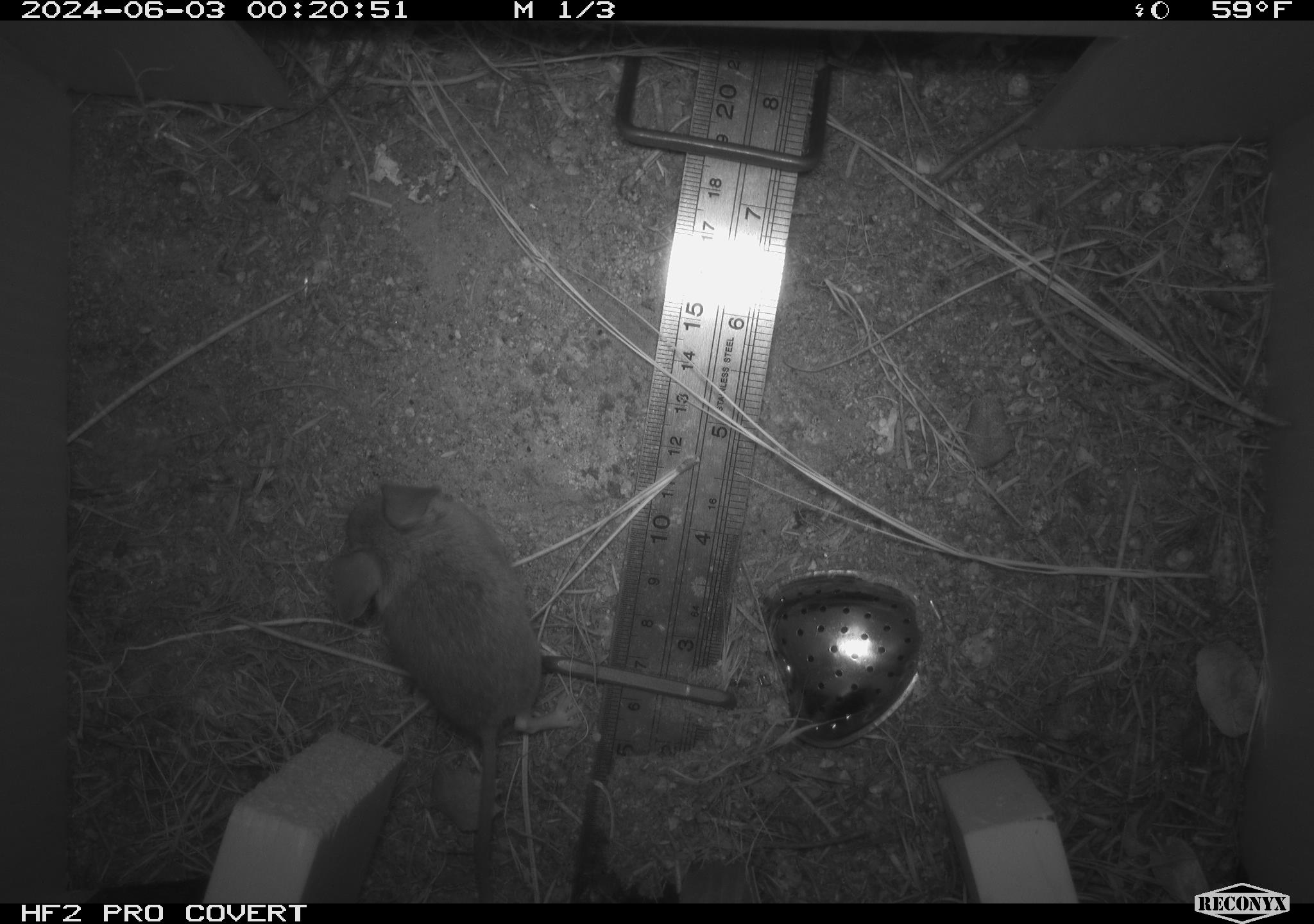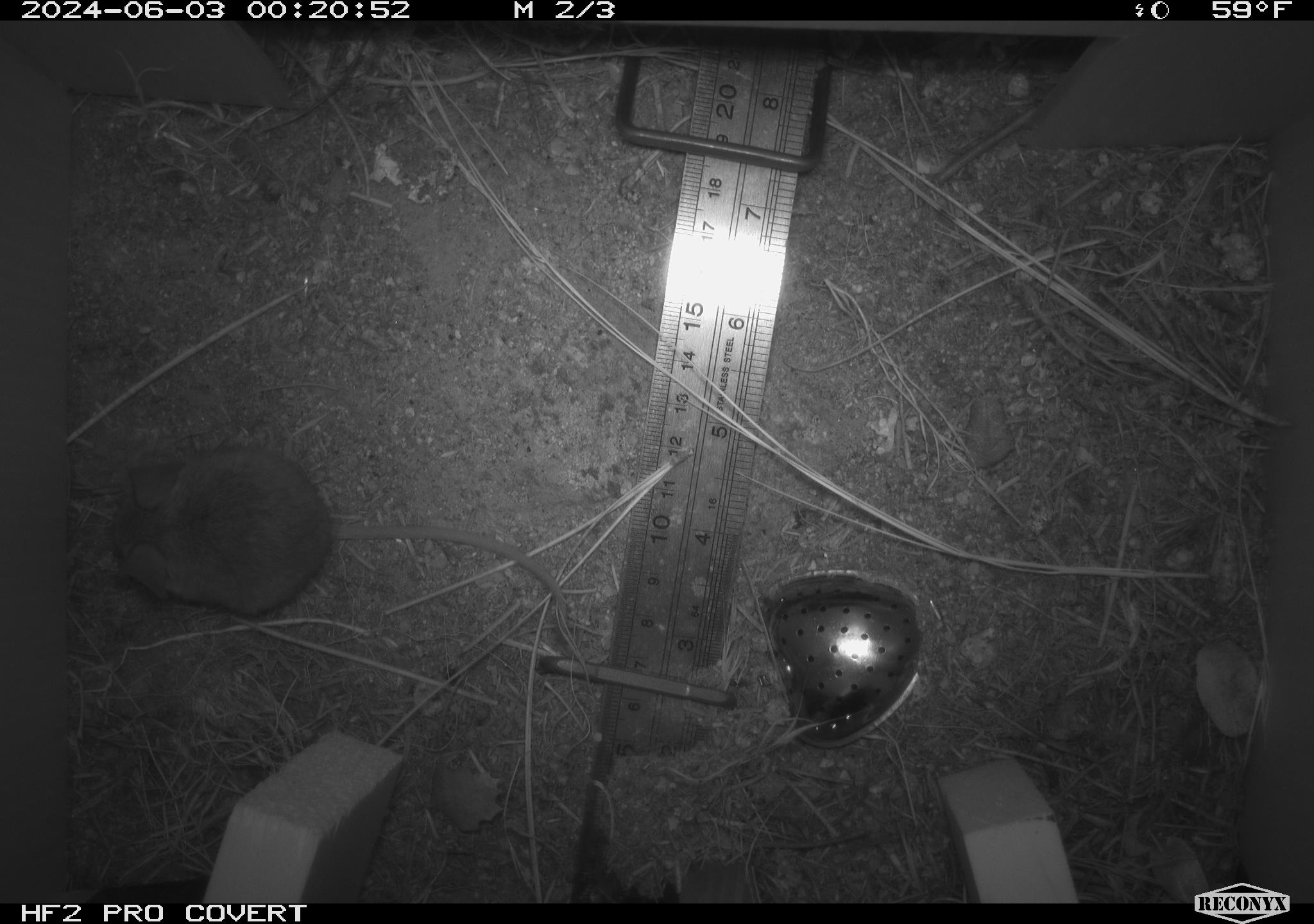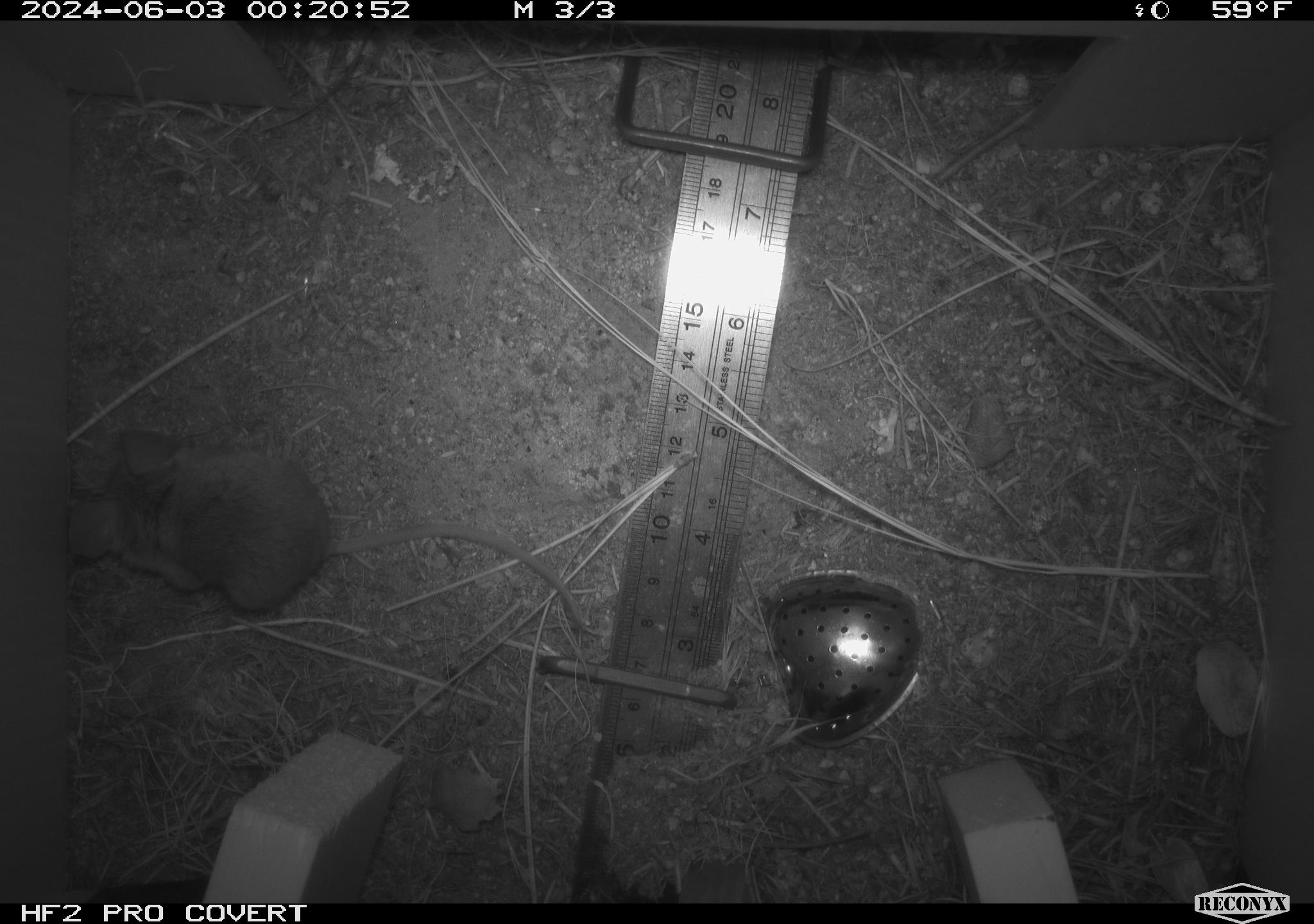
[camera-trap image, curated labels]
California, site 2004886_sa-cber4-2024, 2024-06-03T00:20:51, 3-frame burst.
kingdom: Animalia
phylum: Chordata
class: Mammalia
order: Rodentia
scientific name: Rodentia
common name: mouse species